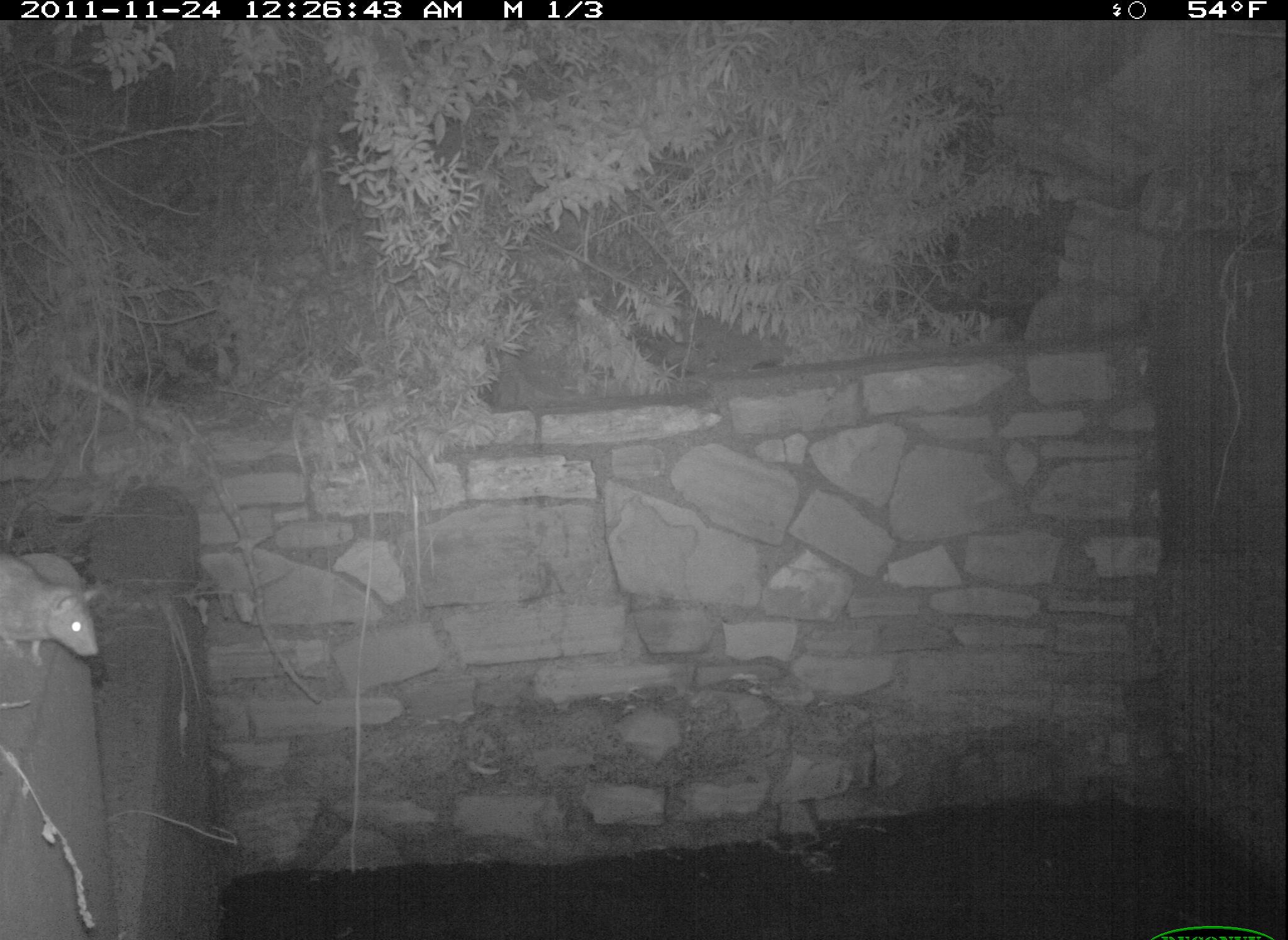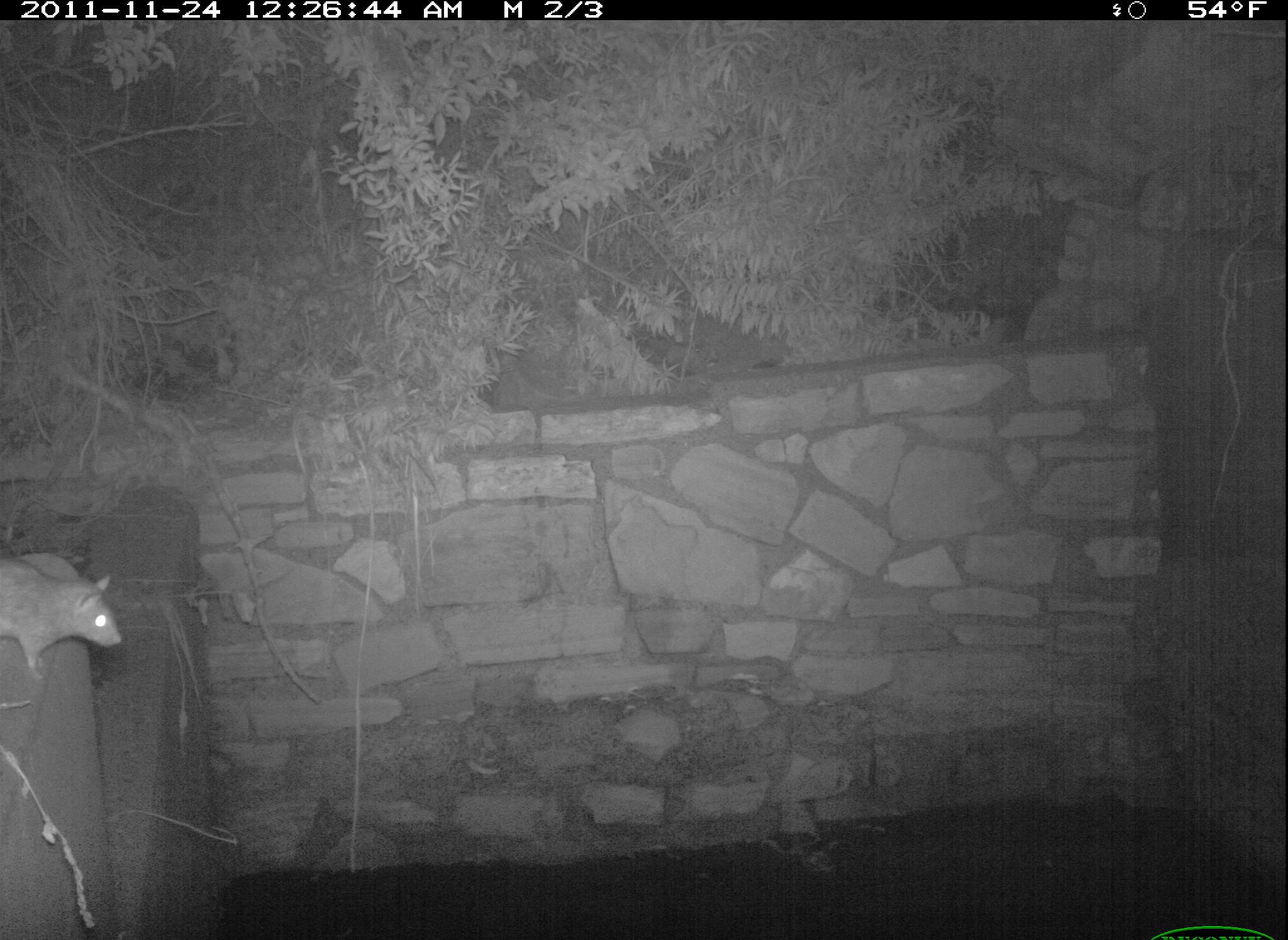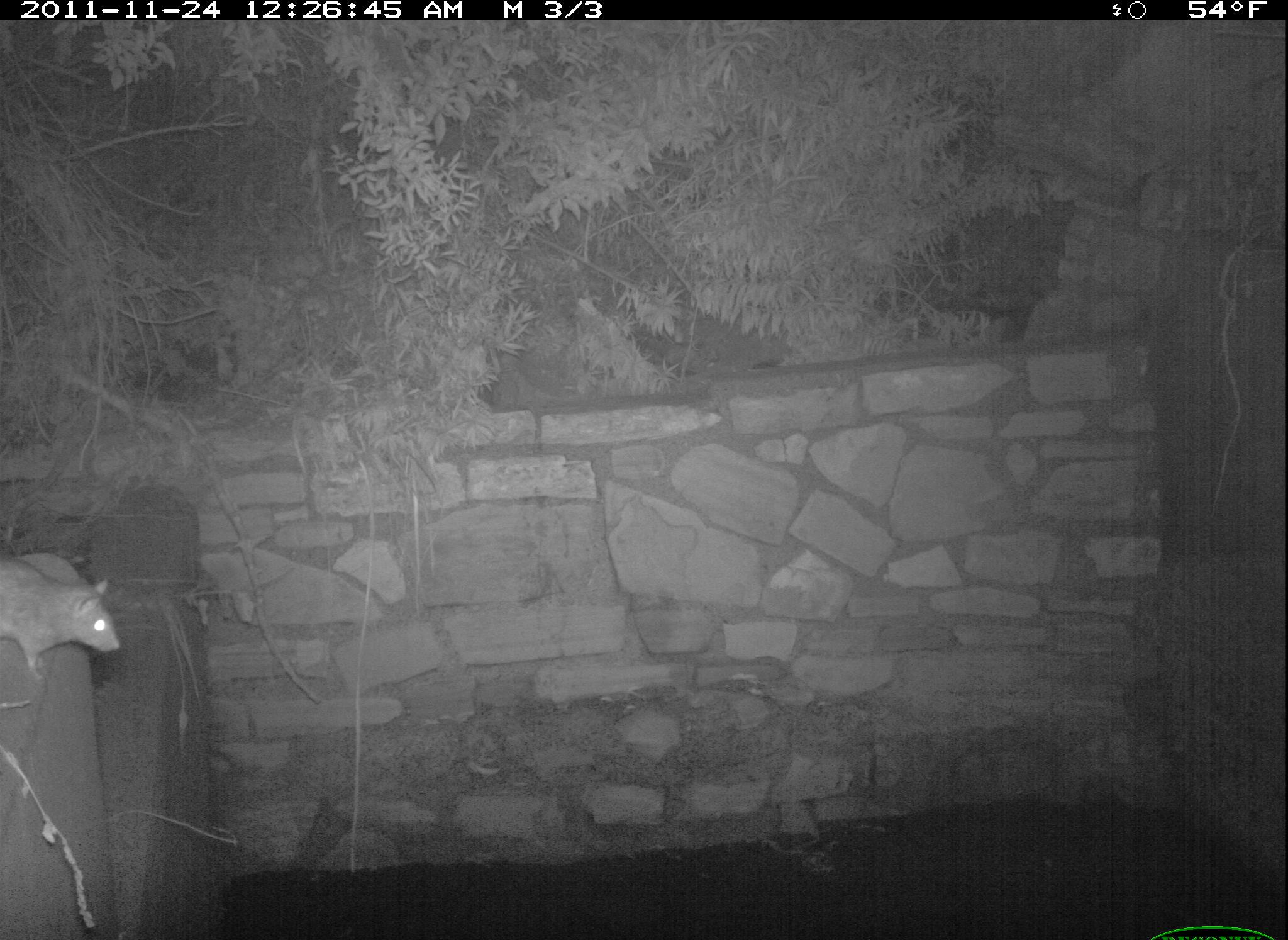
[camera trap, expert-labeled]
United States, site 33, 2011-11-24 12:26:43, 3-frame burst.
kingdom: Animalia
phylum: Chordata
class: Mammalia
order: Rodentia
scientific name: Rodentia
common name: rodent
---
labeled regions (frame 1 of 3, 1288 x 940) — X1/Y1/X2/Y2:
rodent: 0/541/112/676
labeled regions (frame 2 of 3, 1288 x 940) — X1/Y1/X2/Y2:
rodent: 3/551/137/693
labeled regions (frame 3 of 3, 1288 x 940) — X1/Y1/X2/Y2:
rodent: 0/546/134/693